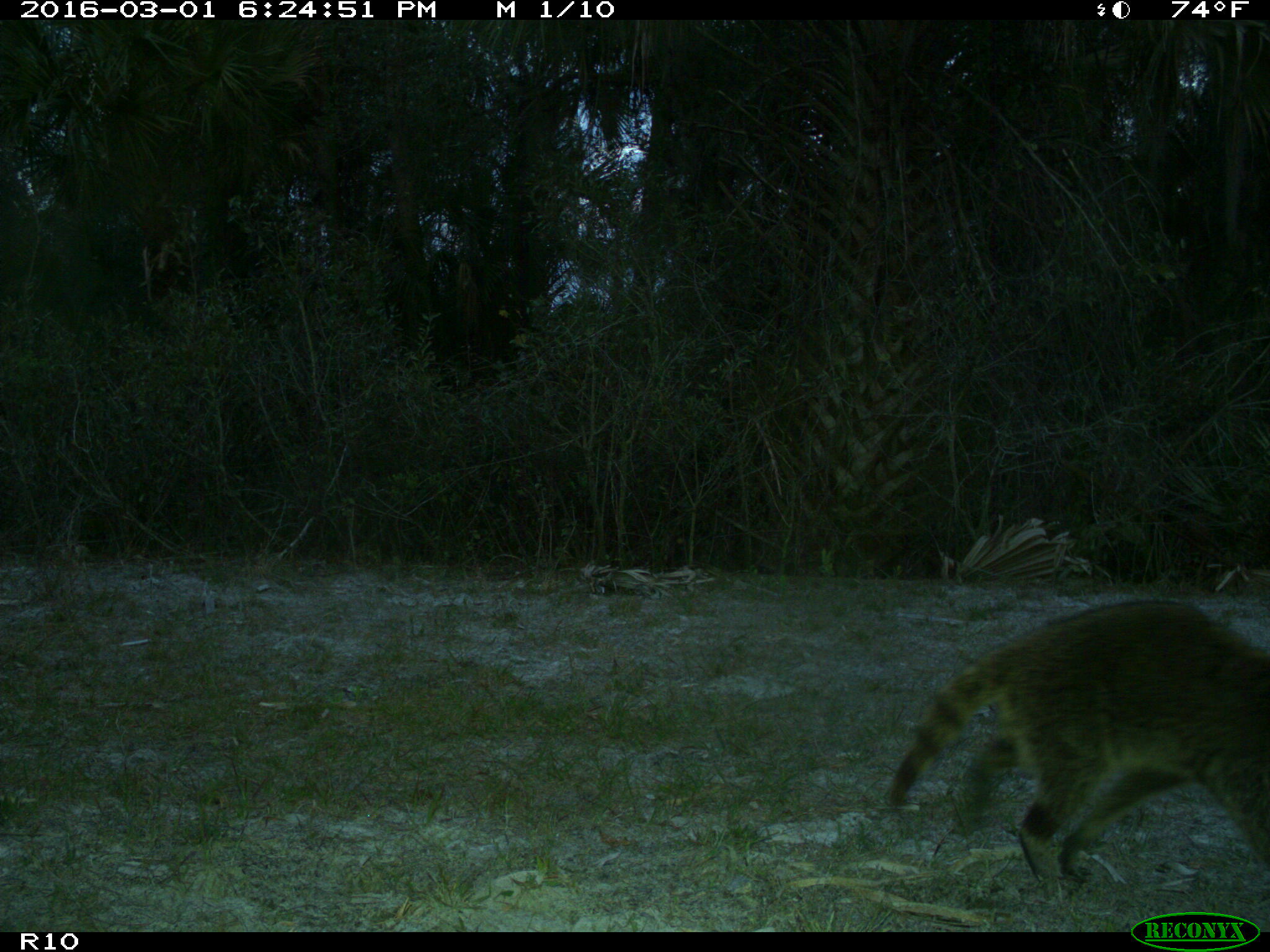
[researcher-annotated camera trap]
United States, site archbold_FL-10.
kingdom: Animalia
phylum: Chordata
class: Mammalia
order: Carnivora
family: Procyonidae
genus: Procyon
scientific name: Procyon lotor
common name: common raccoon